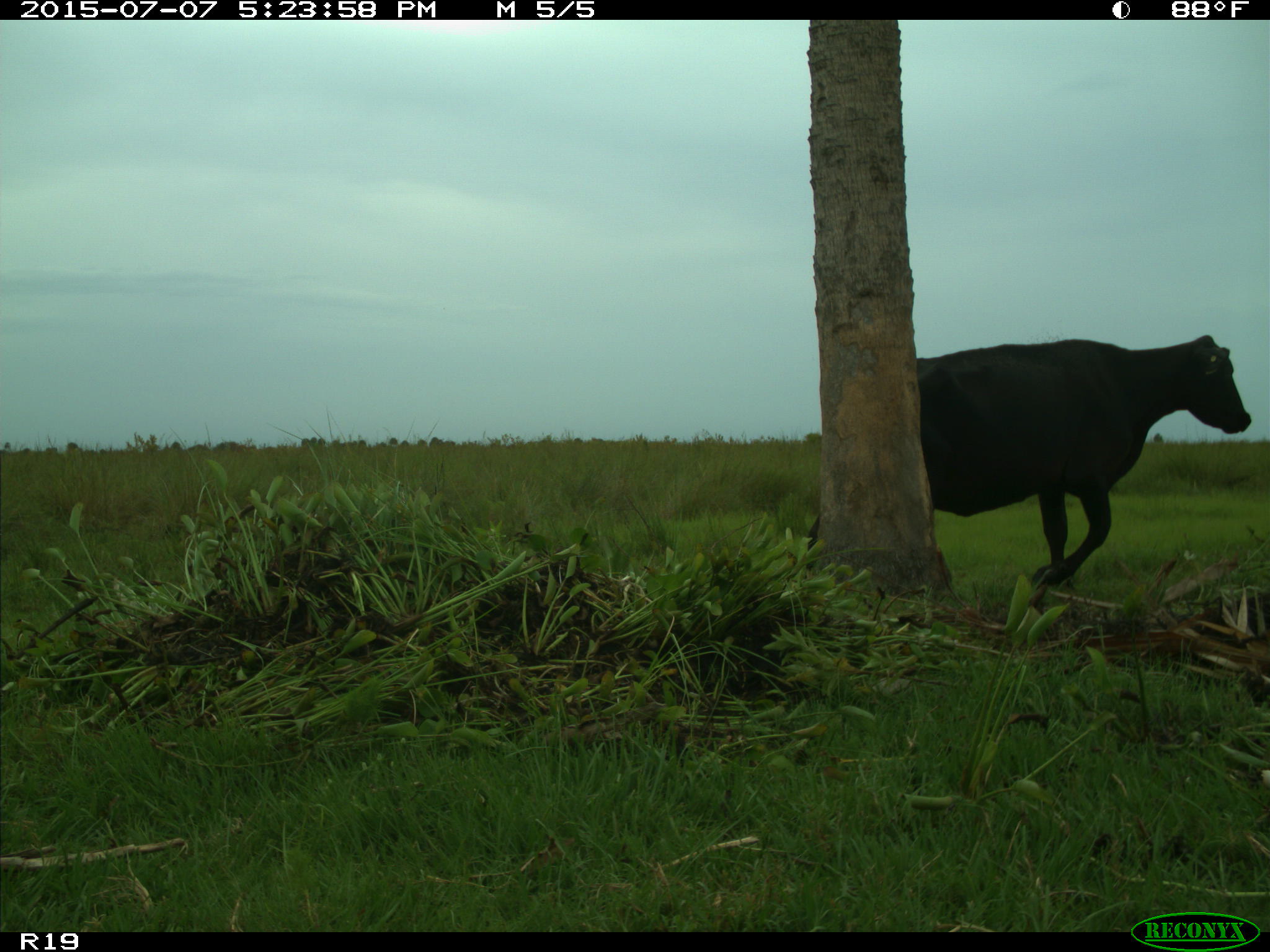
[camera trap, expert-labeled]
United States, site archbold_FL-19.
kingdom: Animalia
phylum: Chordata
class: Mammalia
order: Artiodactyla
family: Bovidae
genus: Bos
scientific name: Bos taurus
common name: domestic cow